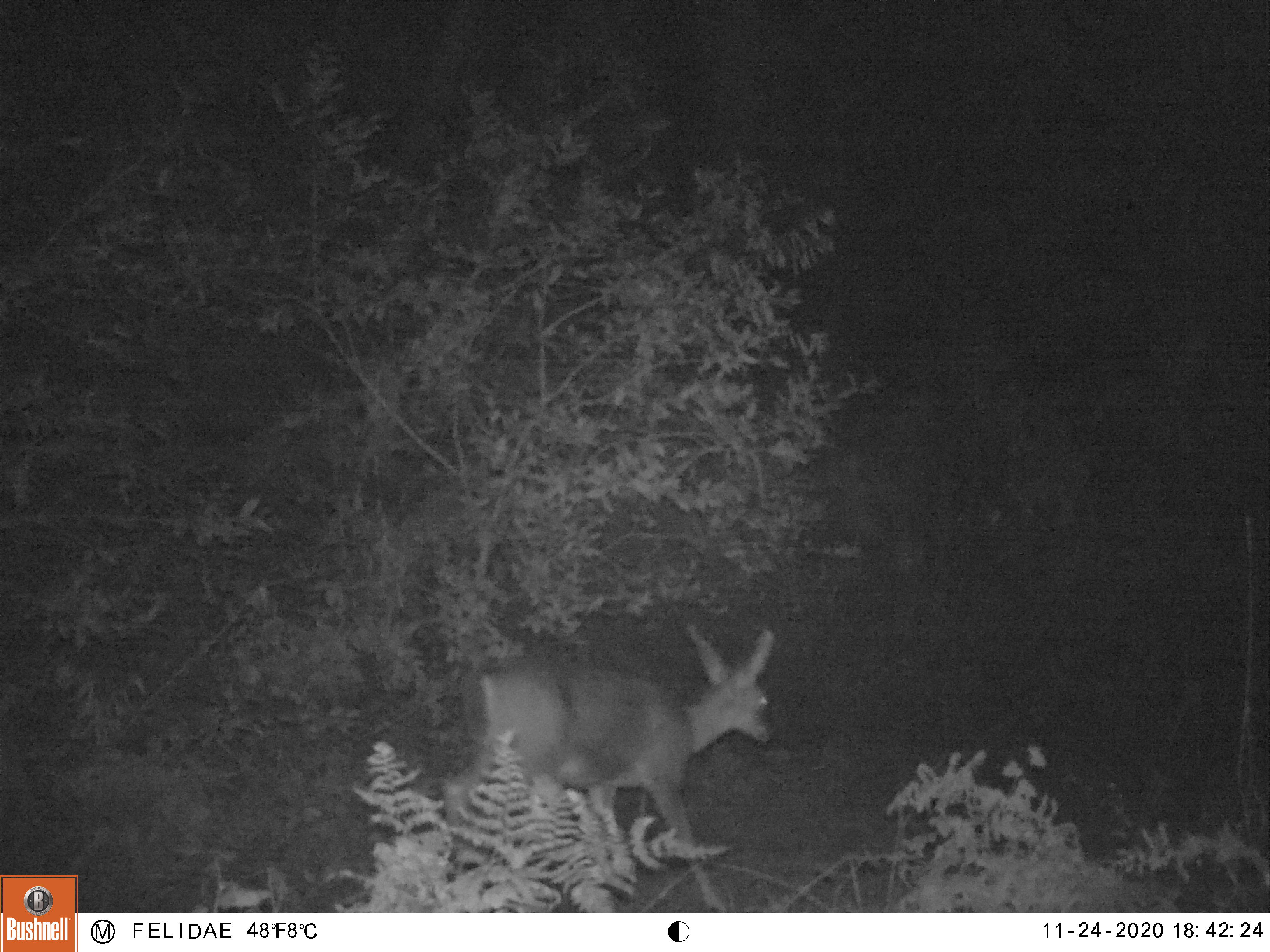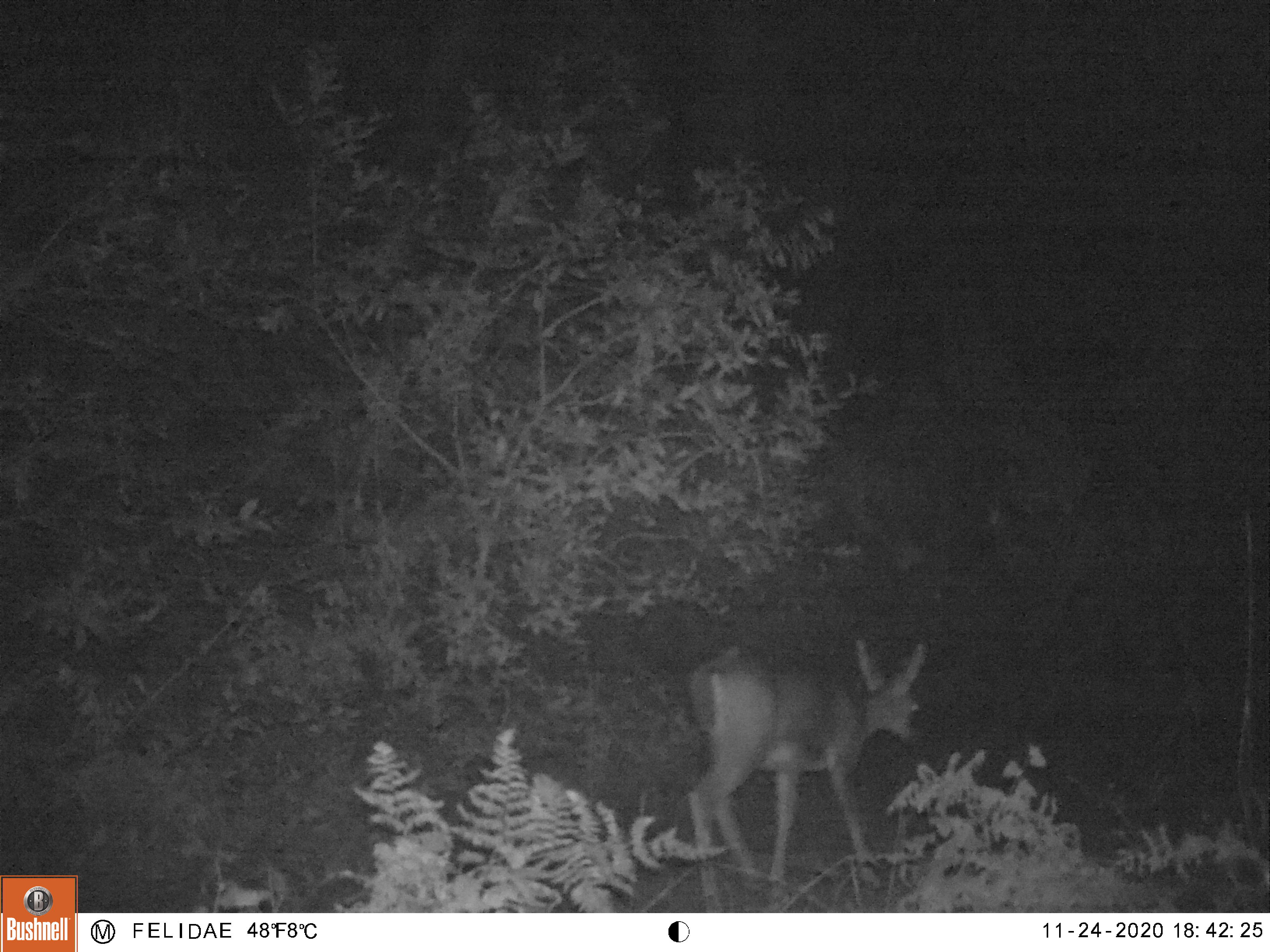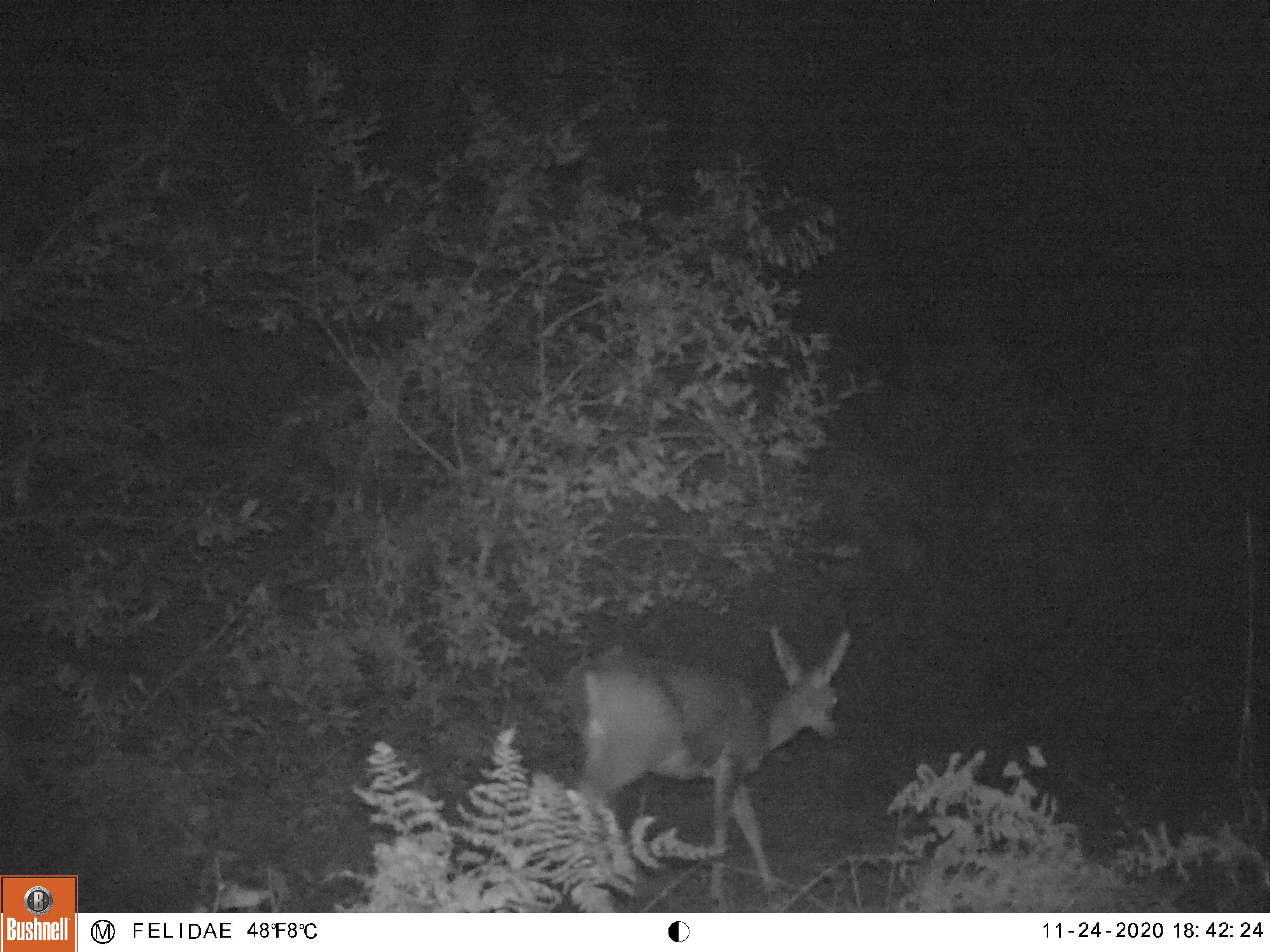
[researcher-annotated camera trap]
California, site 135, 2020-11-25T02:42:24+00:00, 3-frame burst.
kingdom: Animalia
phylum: Chordata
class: Mammalia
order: Artiodactyla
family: Cervidae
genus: Odocoileus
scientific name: Odocoileus hemionus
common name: mule deer